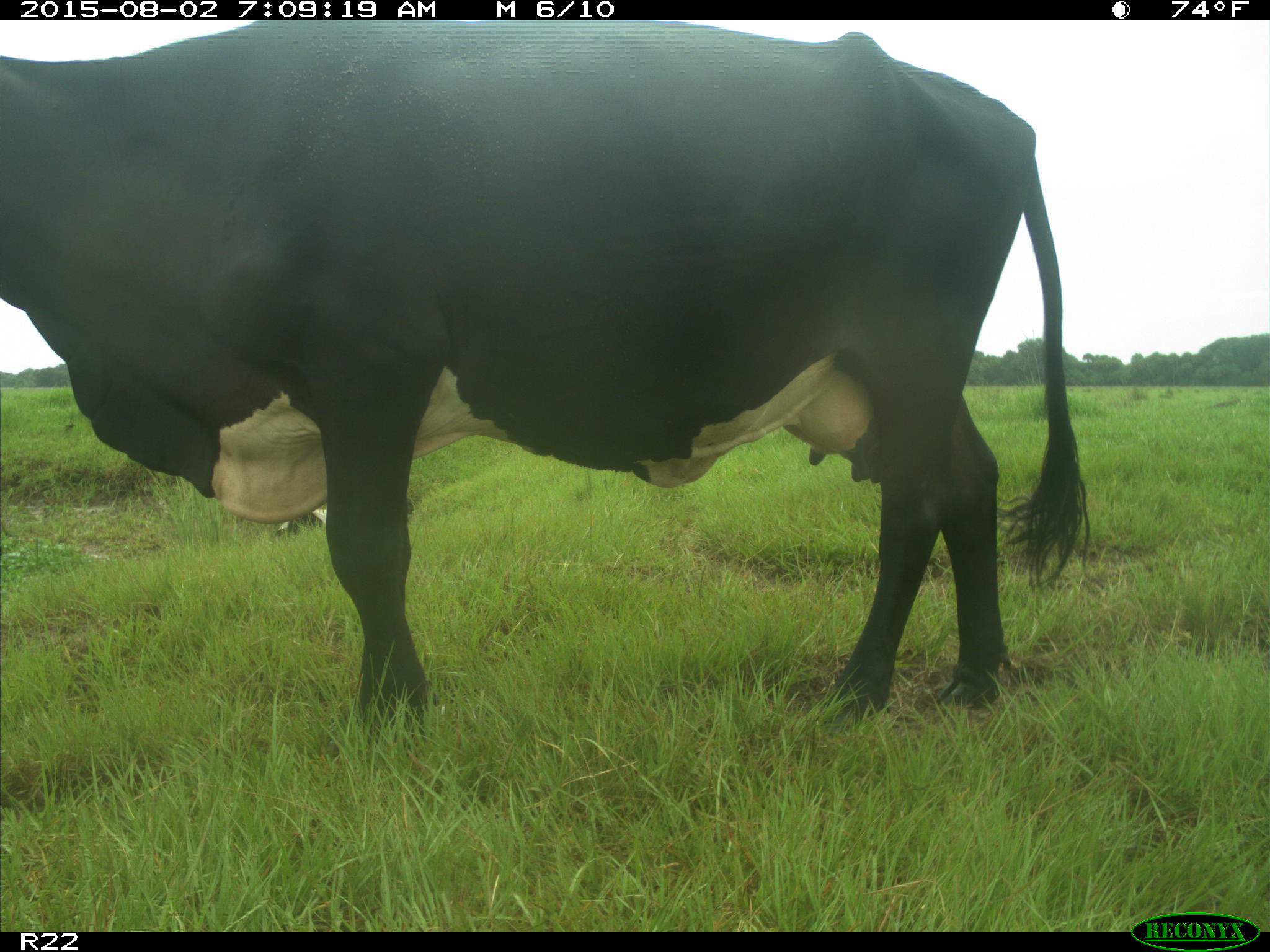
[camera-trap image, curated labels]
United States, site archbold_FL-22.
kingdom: Animalia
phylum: Chordata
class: Mammalia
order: Artiodactyla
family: Bovidae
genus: Bos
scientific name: Bos taurus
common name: domestic cow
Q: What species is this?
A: Bos taurus (domestic cow).